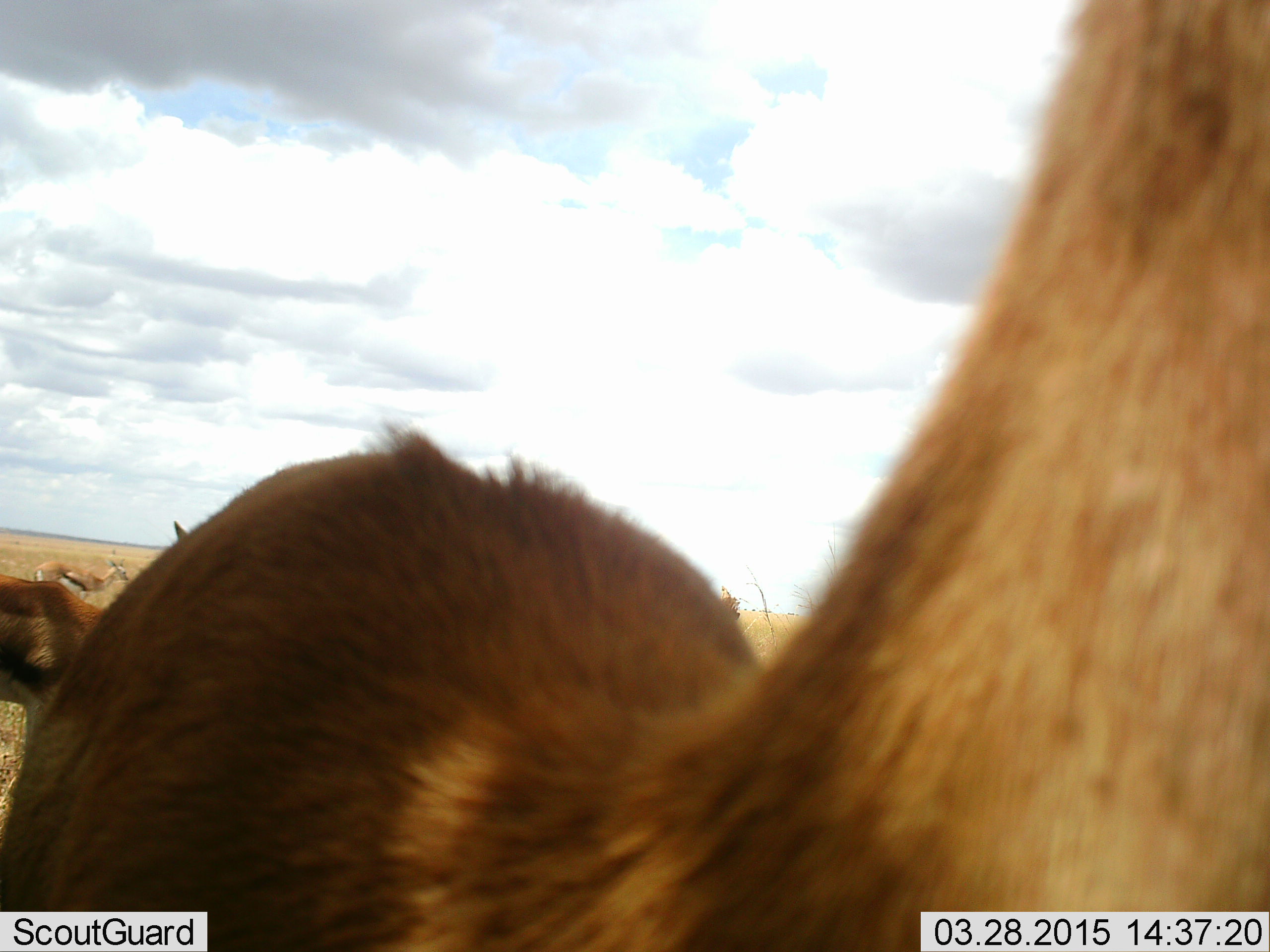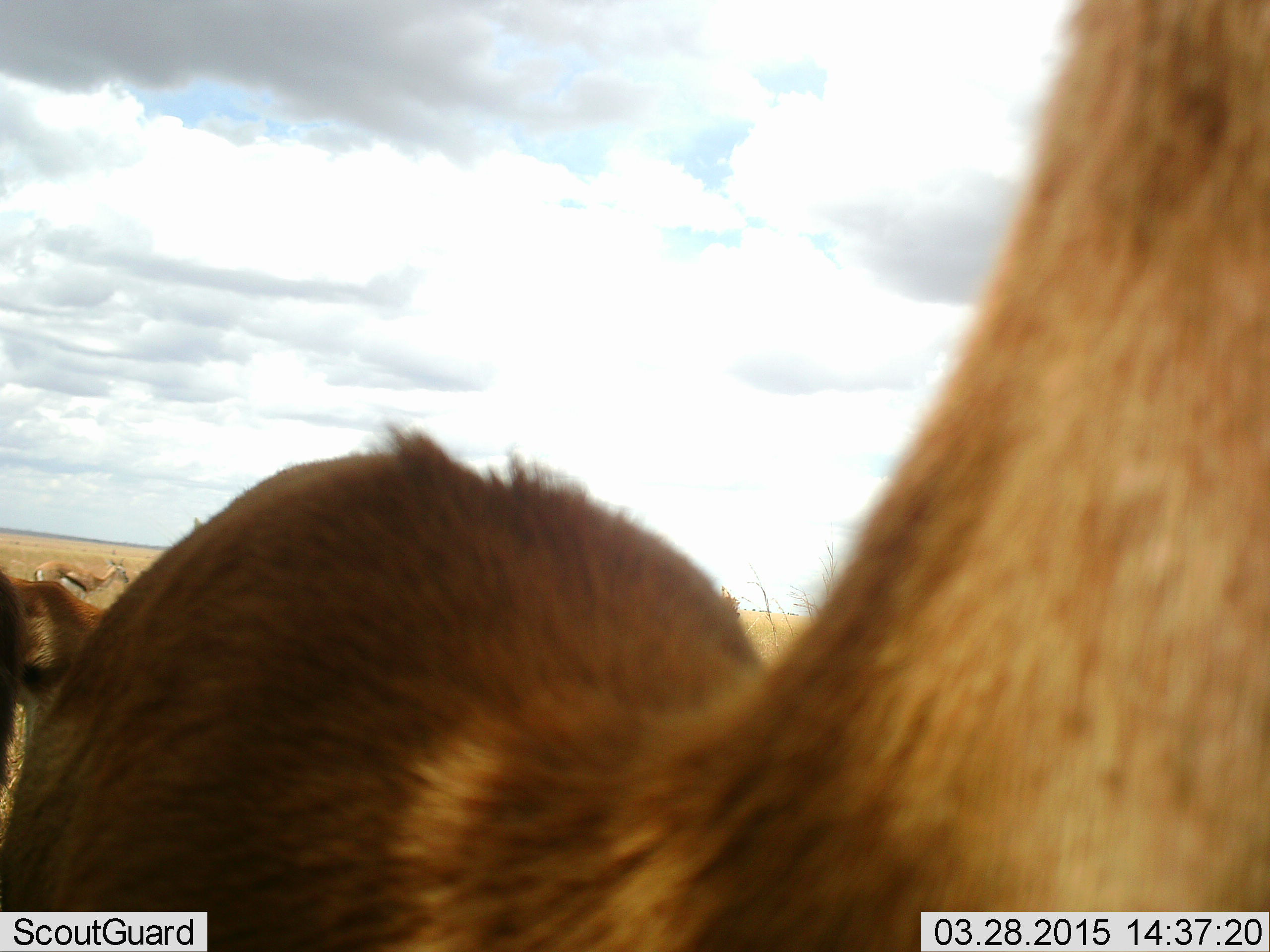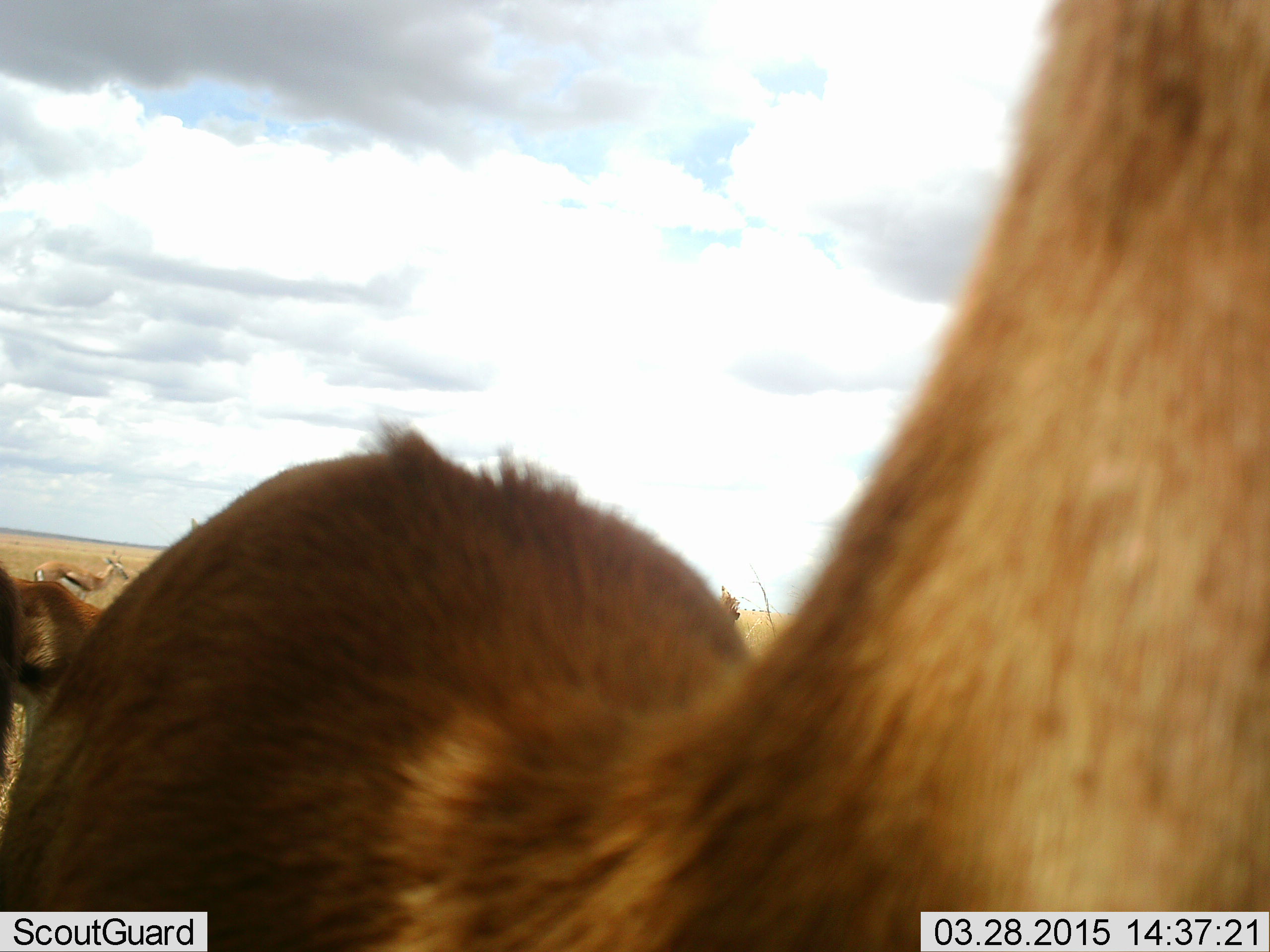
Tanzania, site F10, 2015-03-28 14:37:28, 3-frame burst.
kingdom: Animalia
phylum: Chordata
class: Mammalia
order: Artiodactyla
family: Bovidae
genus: Eudorcas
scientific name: Eudorcas thomsonii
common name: thomson's gazelle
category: gazellethomsons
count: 3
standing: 100%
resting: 9%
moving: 0%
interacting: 0%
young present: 9%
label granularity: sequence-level